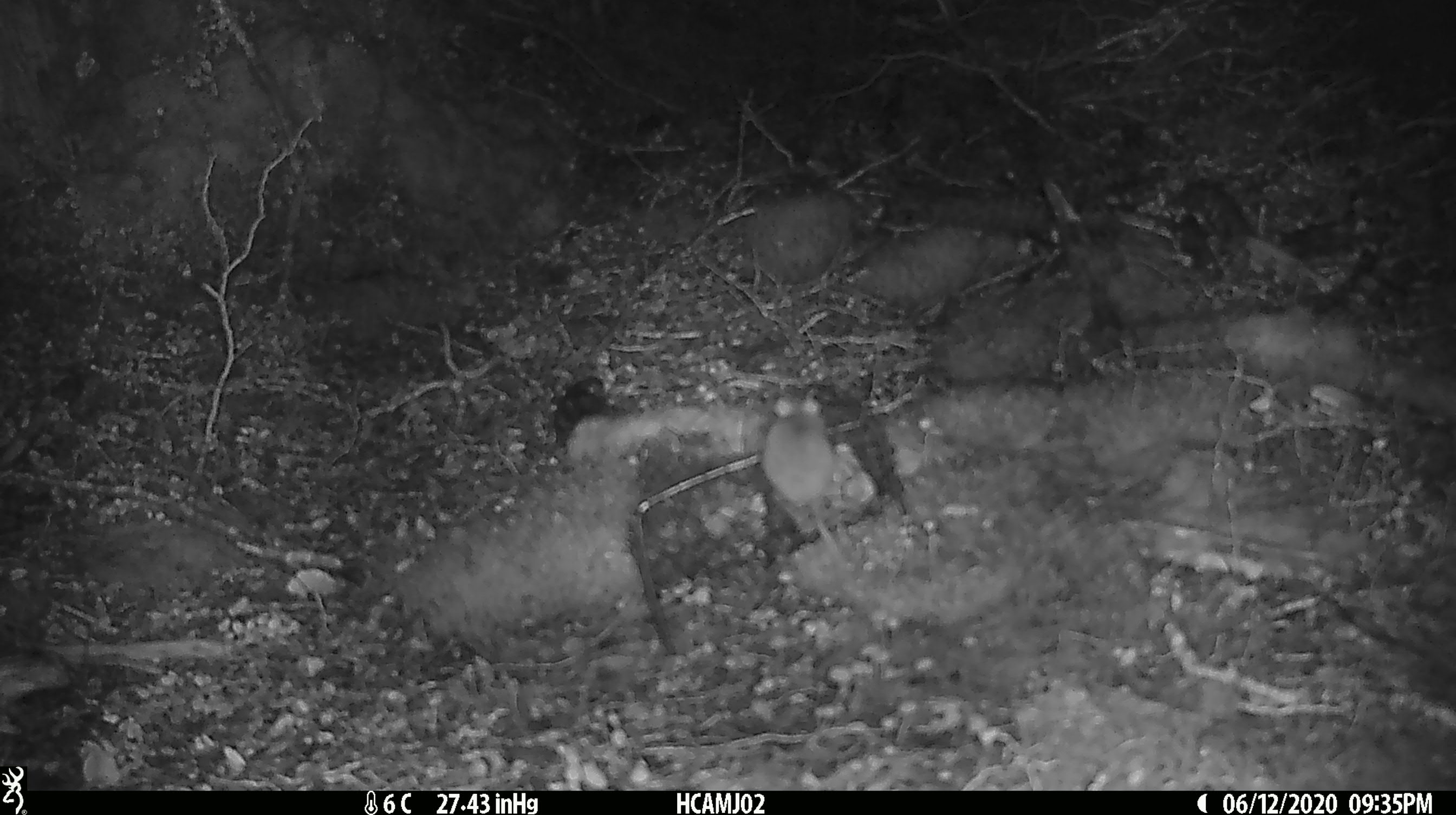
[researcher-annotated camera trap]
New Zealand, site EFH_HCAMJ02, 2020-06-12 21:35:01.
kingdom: Animalia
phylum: Chordata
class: Mammalia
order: Rodentia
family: Muridae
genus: Mus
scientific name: Mus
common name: mouse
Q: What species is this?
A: Mouse (Mus).